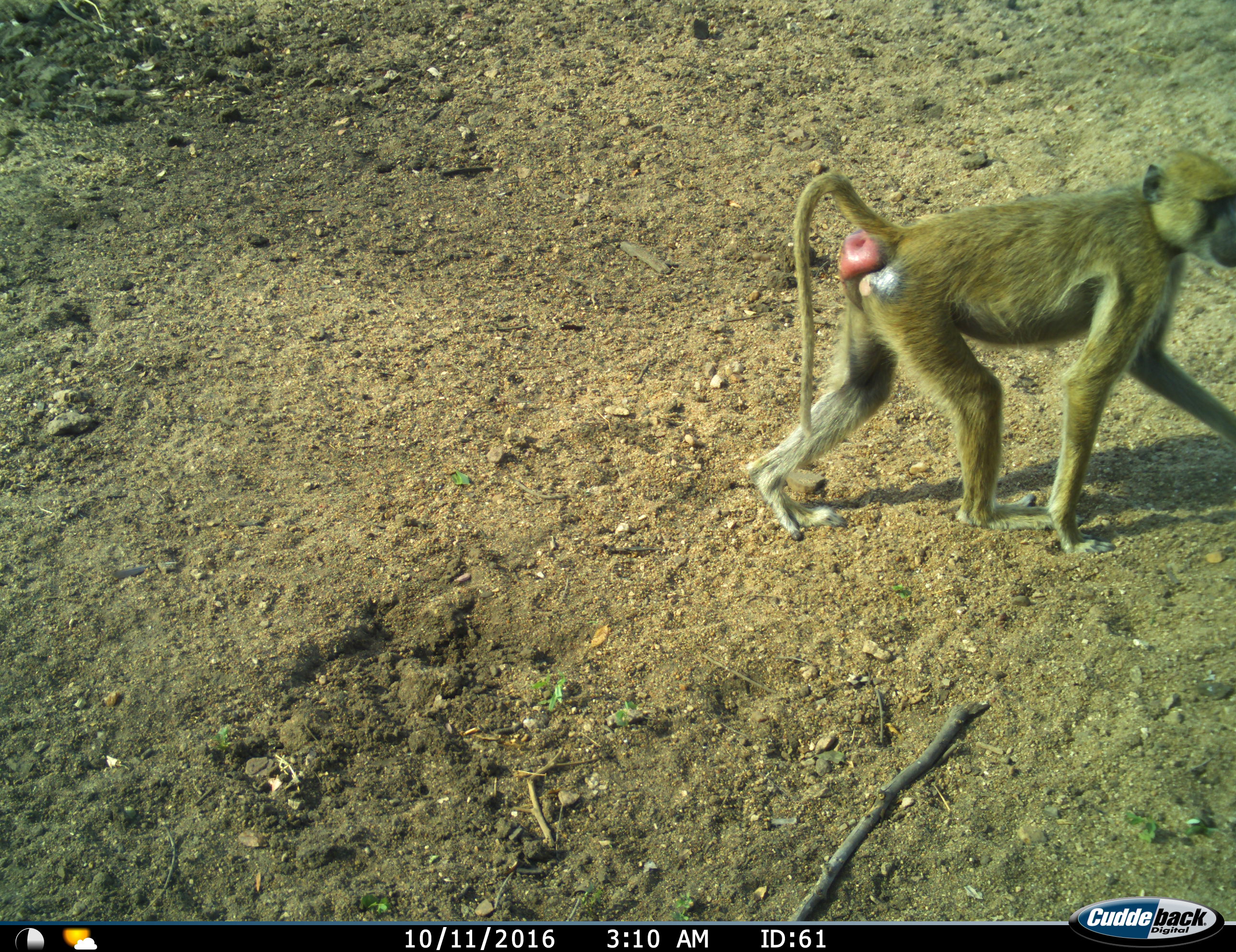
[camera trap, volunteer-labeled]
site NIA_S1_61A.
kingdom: Animalia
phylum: Chordata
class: Mammalia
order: Primates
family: Cercopithecidae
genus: Papio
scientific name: Papio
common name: baboon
Baboon (Papio), count 1. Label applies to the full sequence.